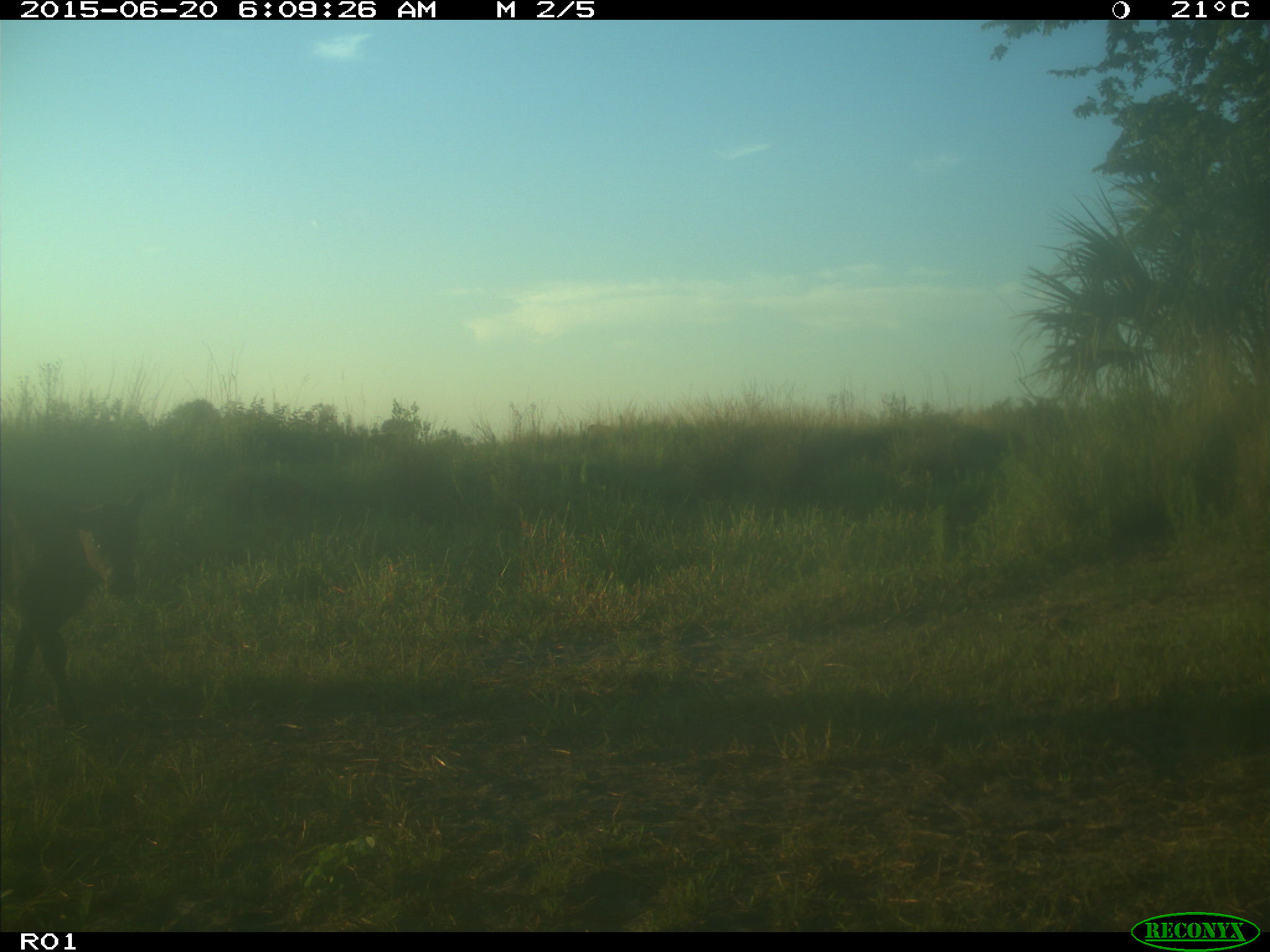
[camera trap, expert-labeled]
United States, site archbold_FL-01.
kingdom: Animalia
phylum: Chordata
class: Mammalia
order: Artiodactyla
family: Bovidae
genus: Bos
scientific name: Bos taurus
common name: domestic cow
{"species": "Bos taurus (domestic cow)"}